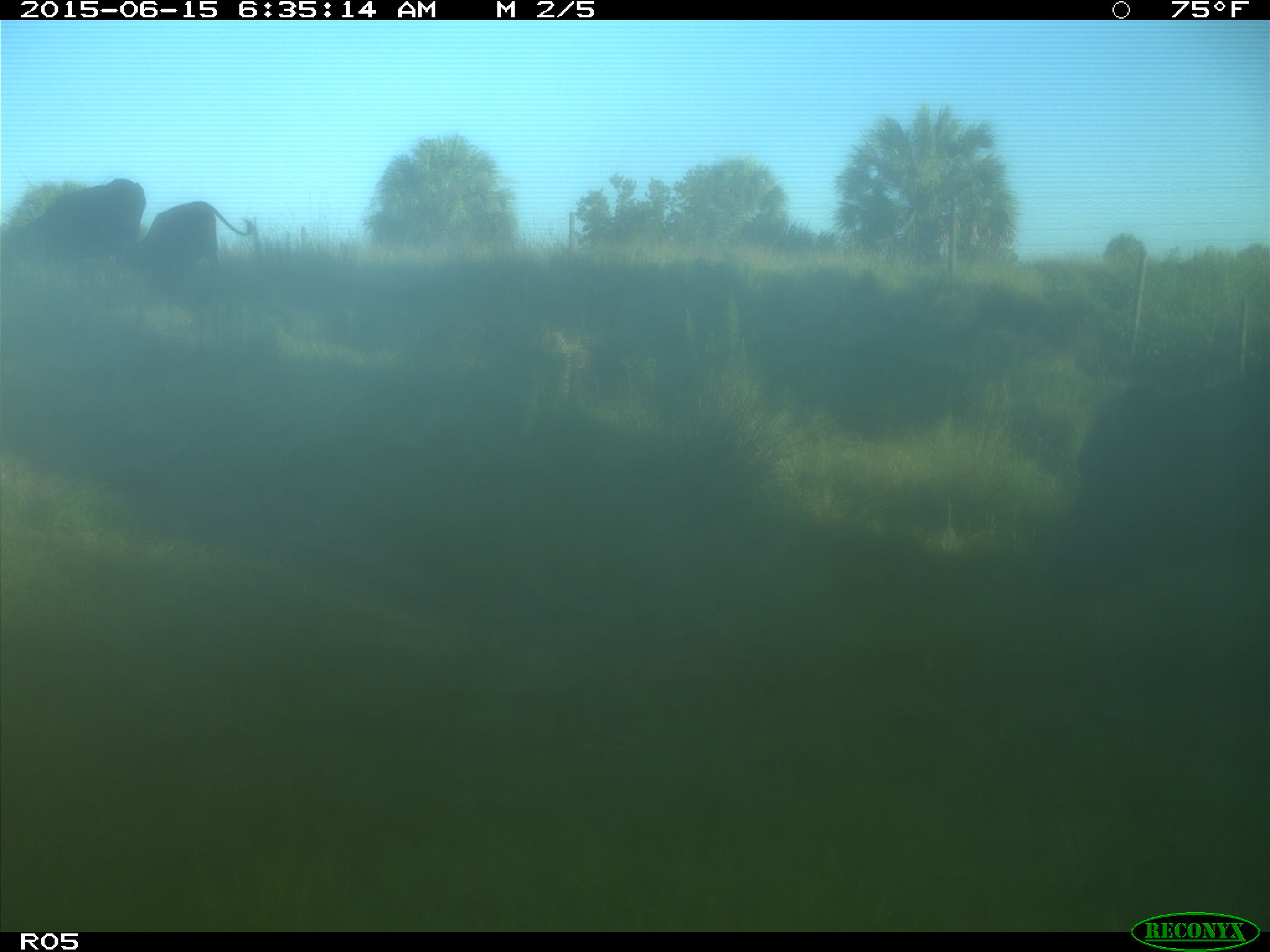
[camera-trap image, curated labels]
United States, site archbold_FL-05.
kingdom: Animalia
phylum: Chordata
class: Mammalia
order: Artiodactyla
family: Bovidae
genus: Bos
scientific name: Bos taurus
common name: domestic cow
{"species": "Bos taurus (domestic cow)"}